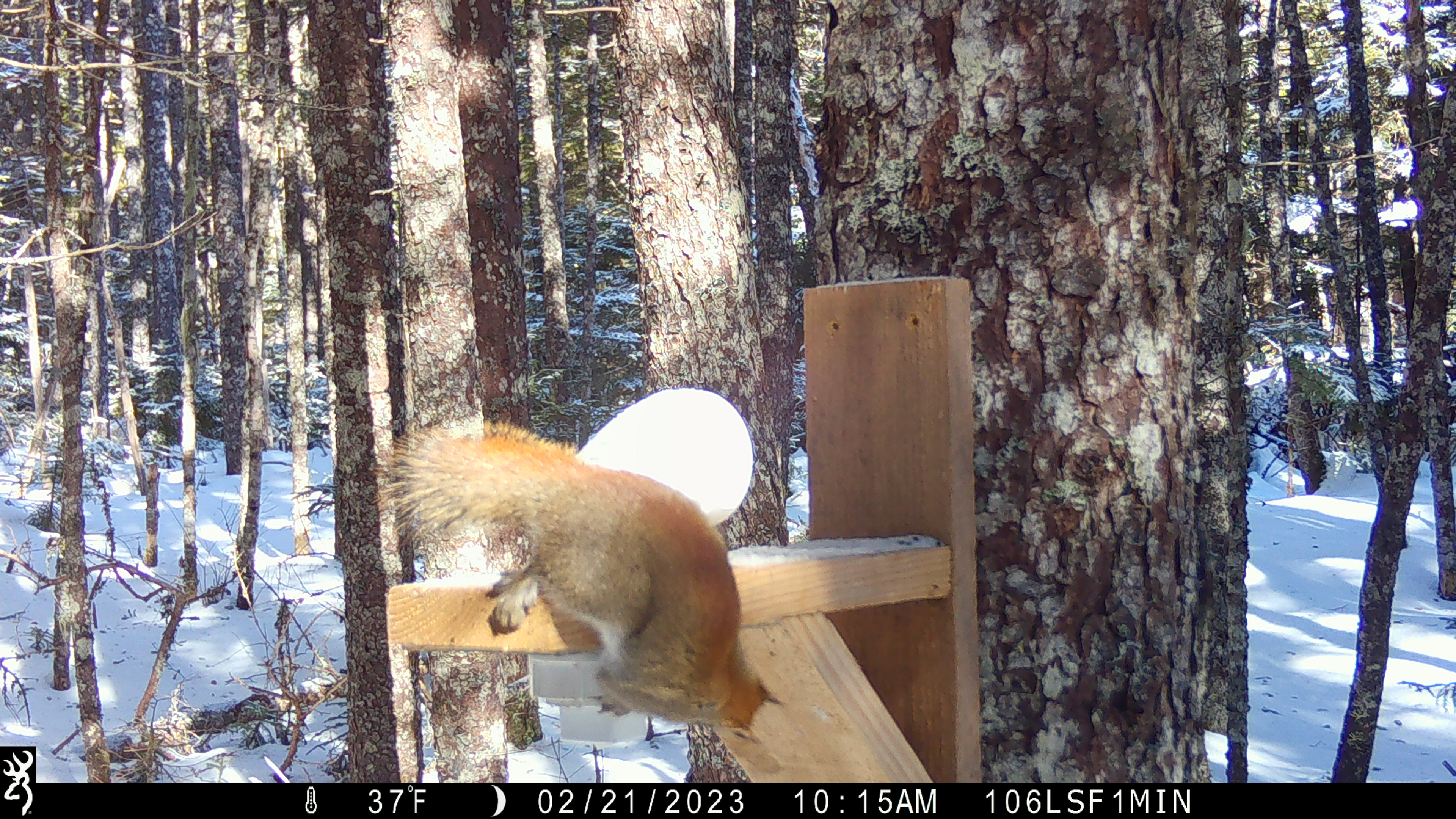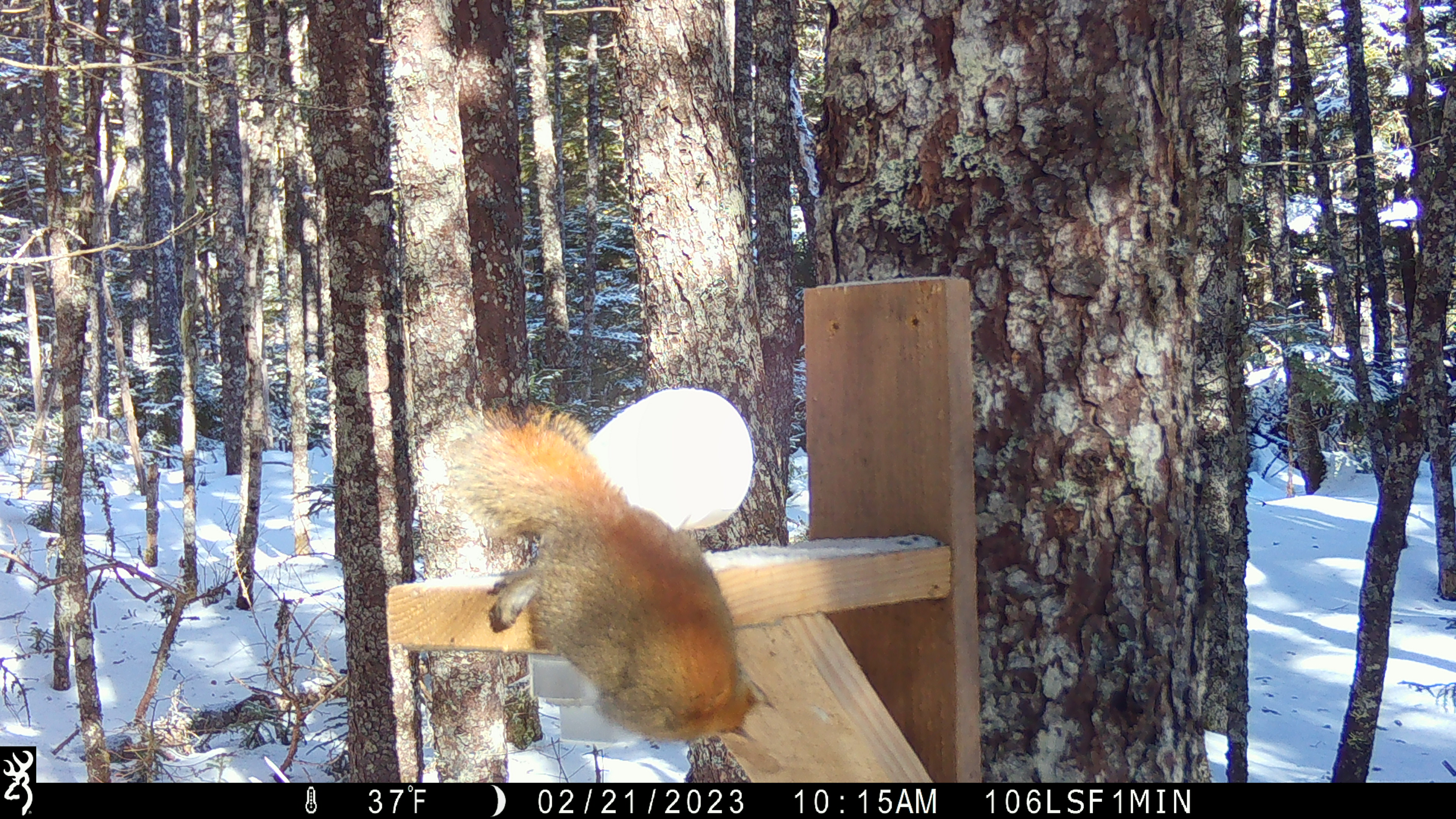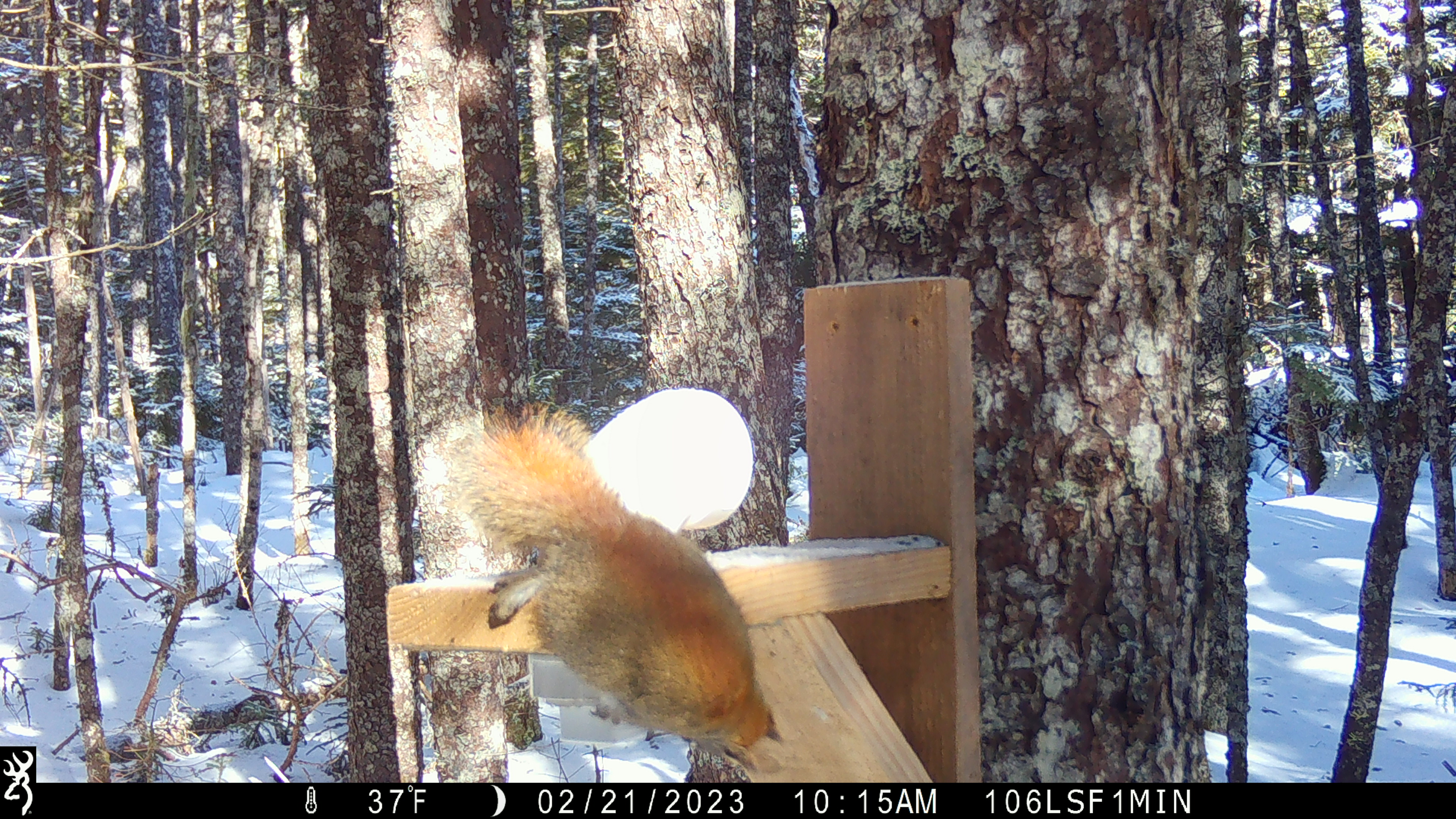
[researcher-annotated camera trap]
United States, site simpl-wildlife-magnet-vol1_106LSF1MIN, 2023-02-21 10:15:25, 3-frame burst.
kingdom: Animalia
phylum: Chordata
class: Mammalia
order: Rodentia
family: Sciuridae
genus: Tamiasciurus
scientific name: Tamiasciurus hudsonicus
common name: red squirrel